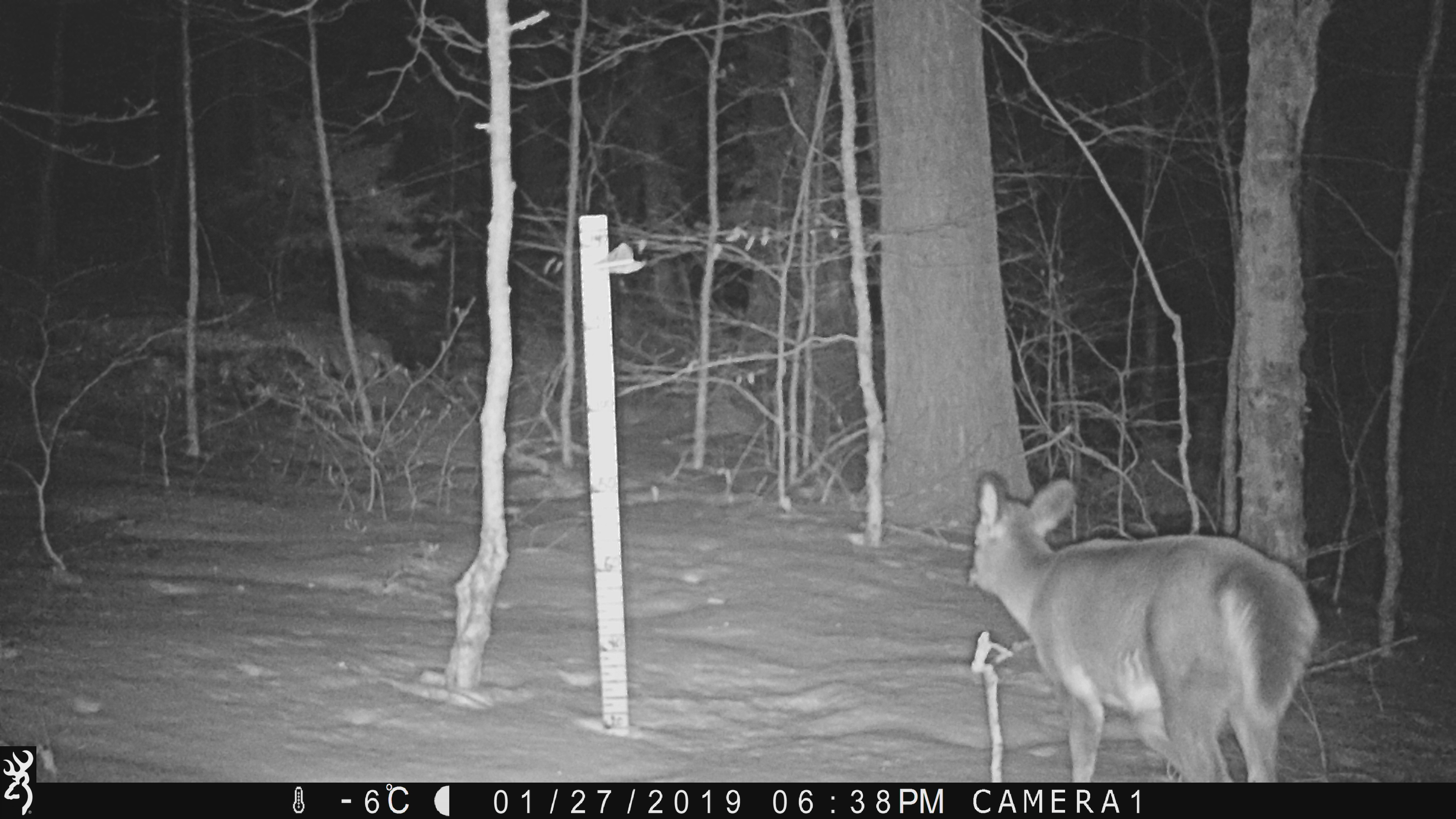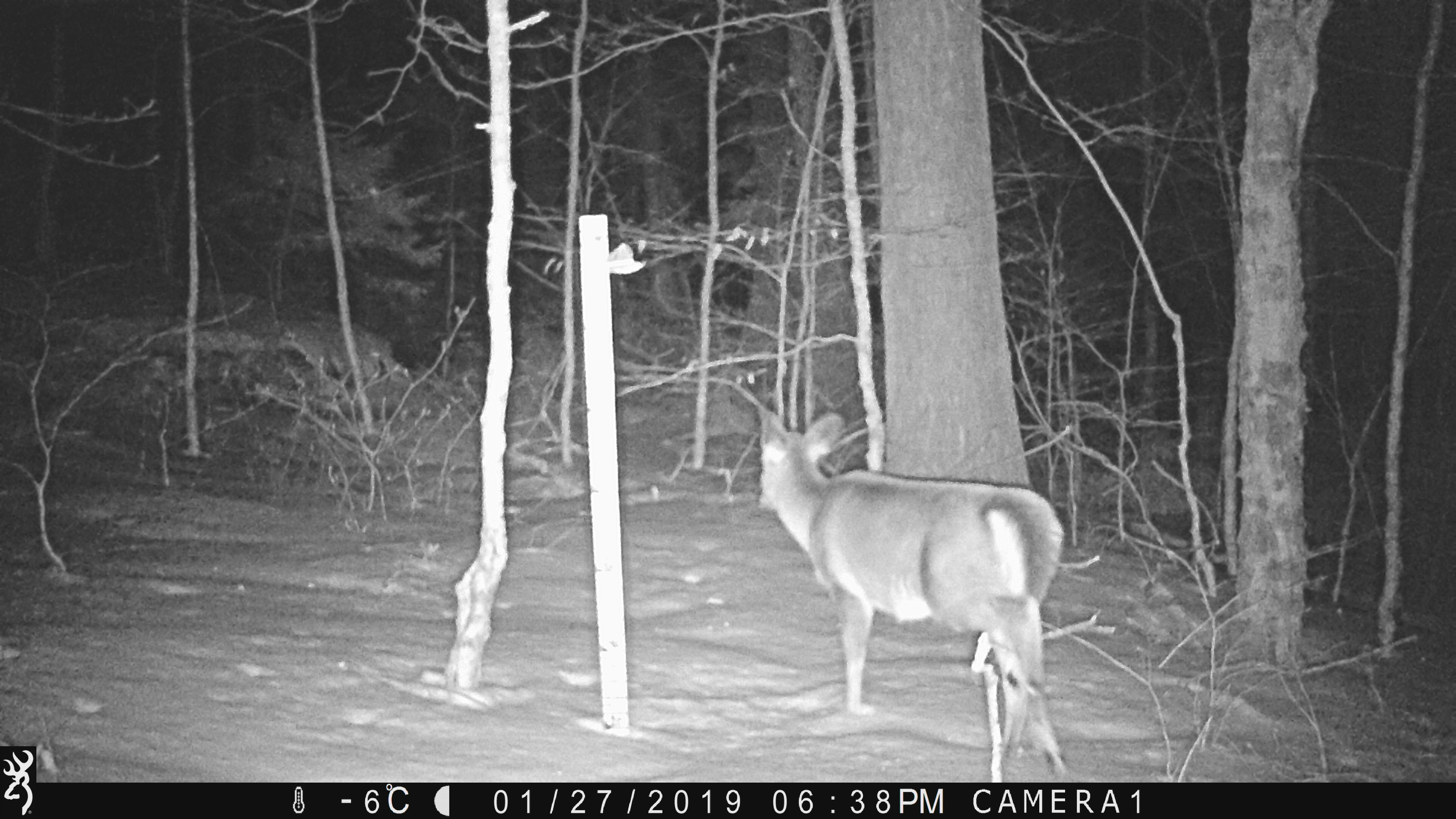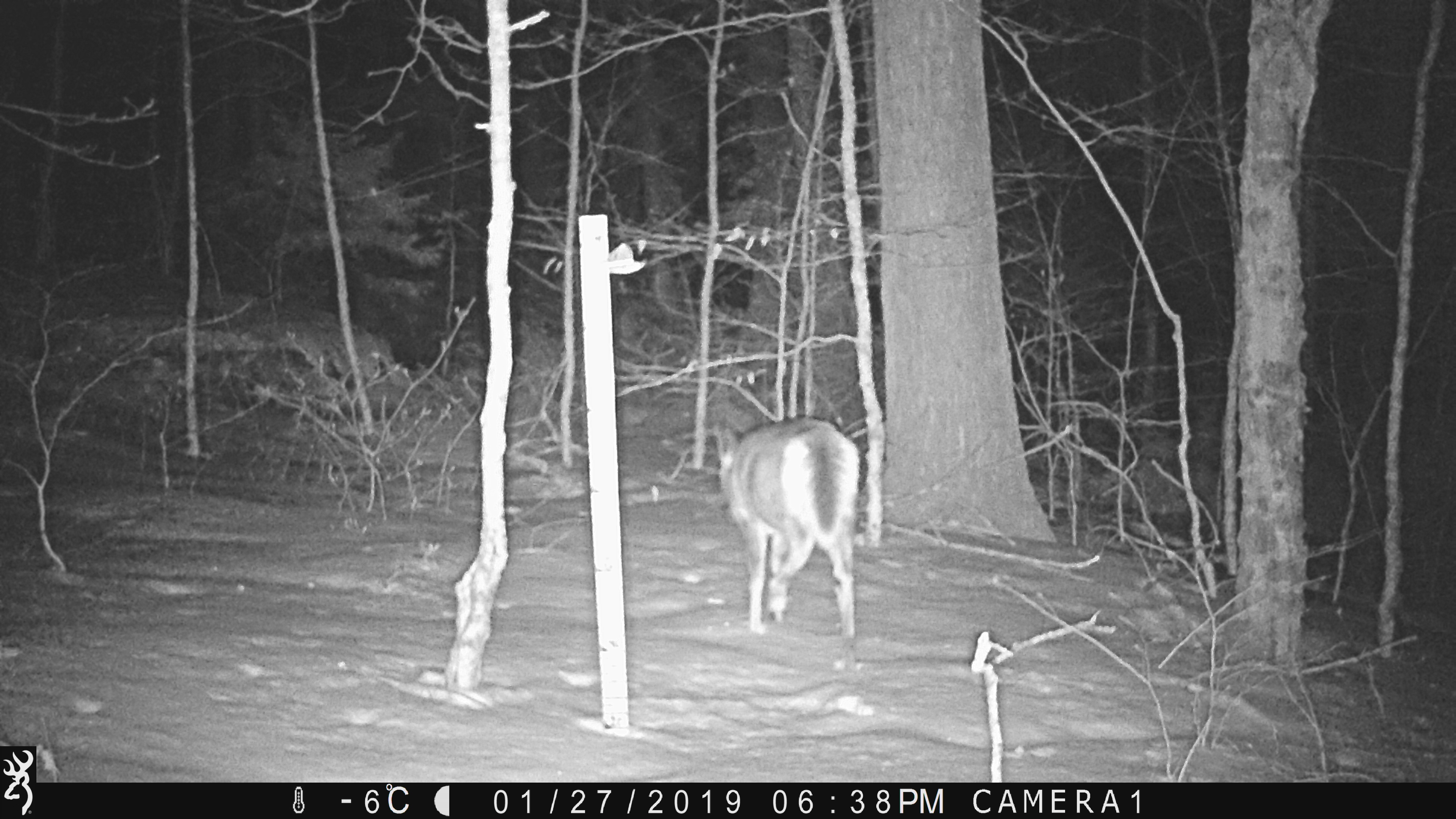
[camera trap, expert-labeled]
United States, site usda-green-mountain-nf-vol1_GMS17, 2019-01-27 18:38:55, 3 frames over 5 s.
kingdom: Animalia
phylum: Chordata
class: Mammalia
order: Artiodactyla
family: Cervidae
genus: Odocoileus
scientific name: Odocoileus virginianus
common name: white-tailed deer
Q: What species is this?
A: White-tailed deer (Odocoileus virginianus).